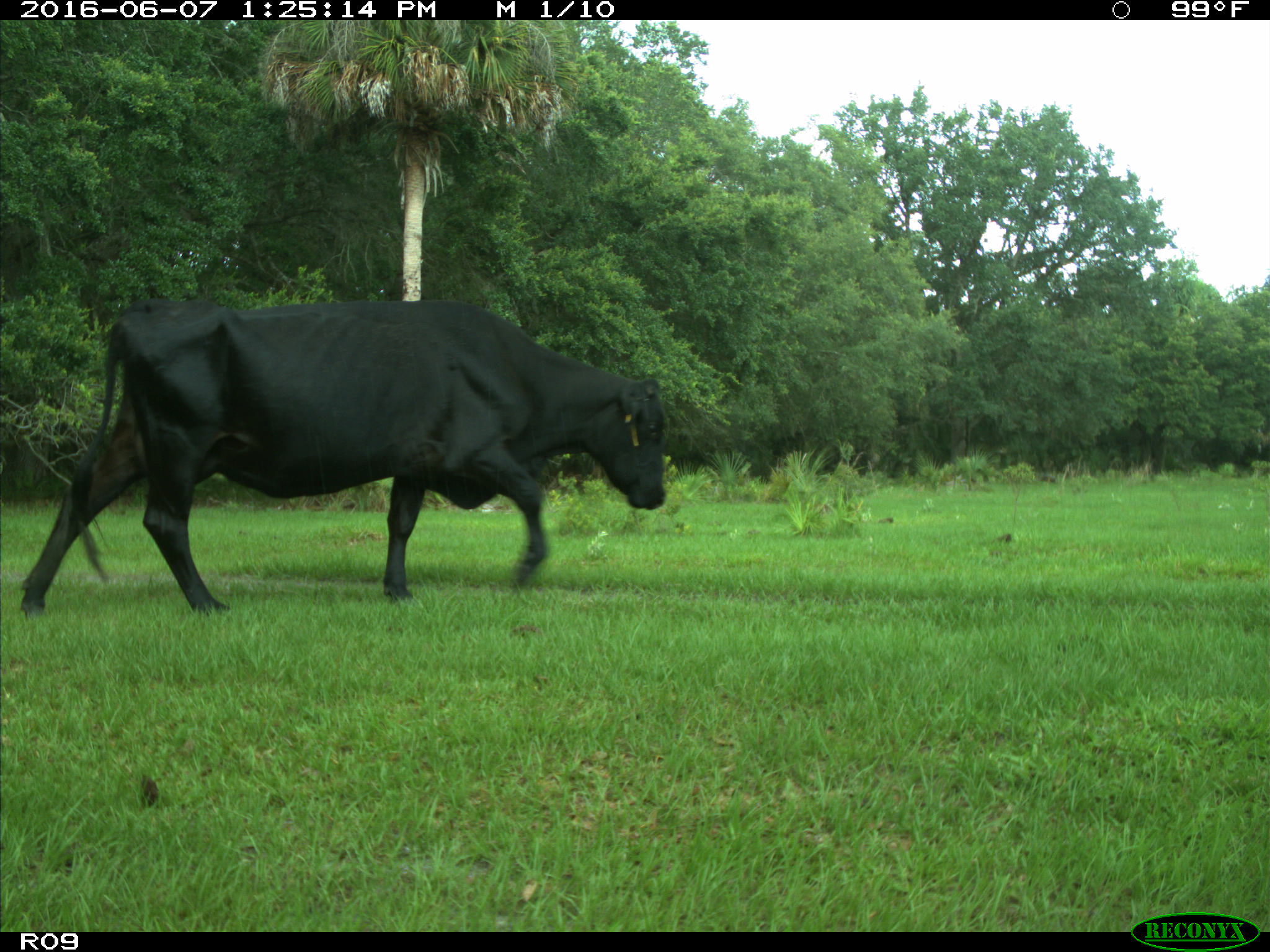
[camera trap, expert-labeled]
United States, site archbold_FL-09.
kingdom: Animalia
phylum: Chordata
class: Mammalia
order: Artiodactyla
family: Bovidae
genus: Bos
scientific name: Bos taurus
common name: domestic cow